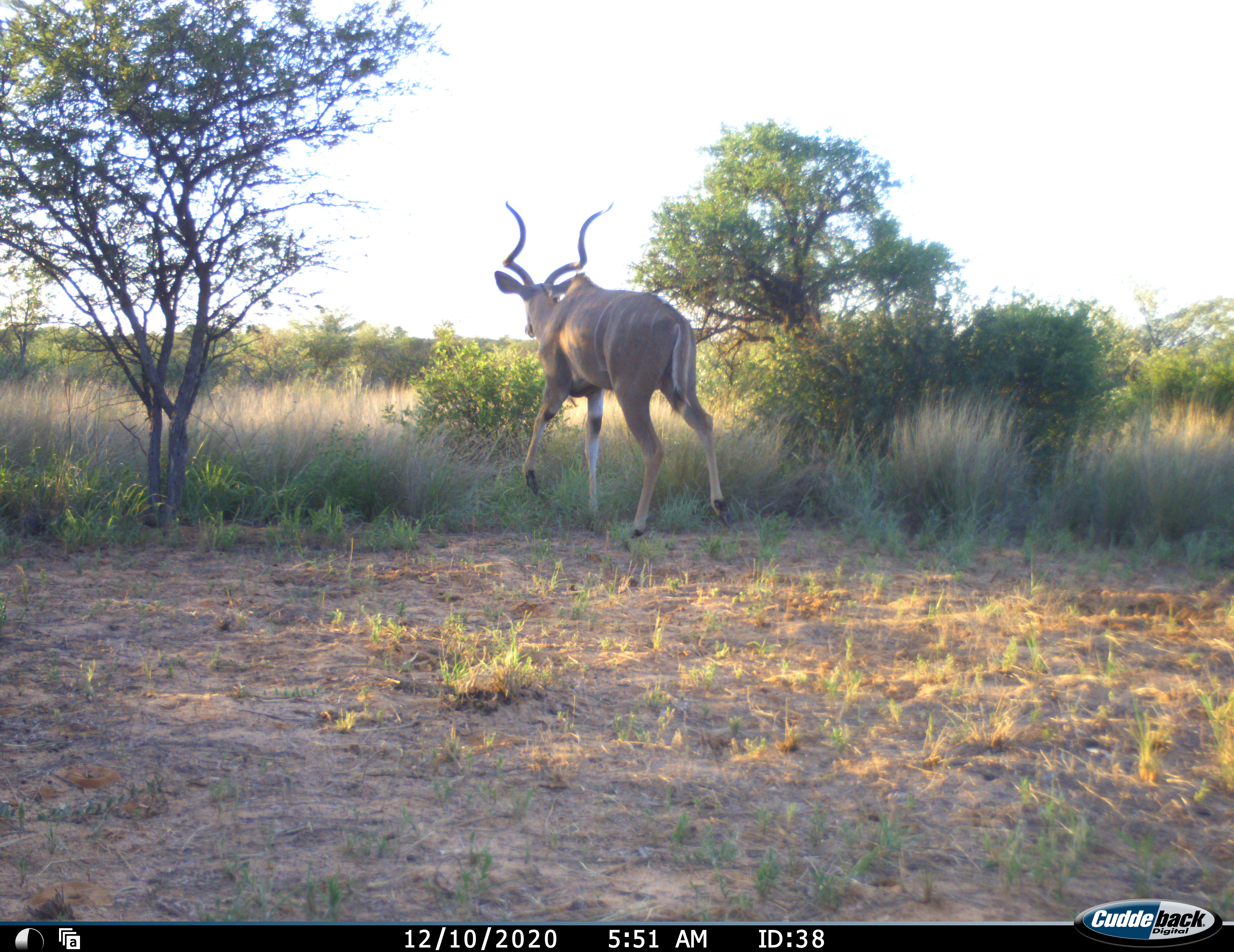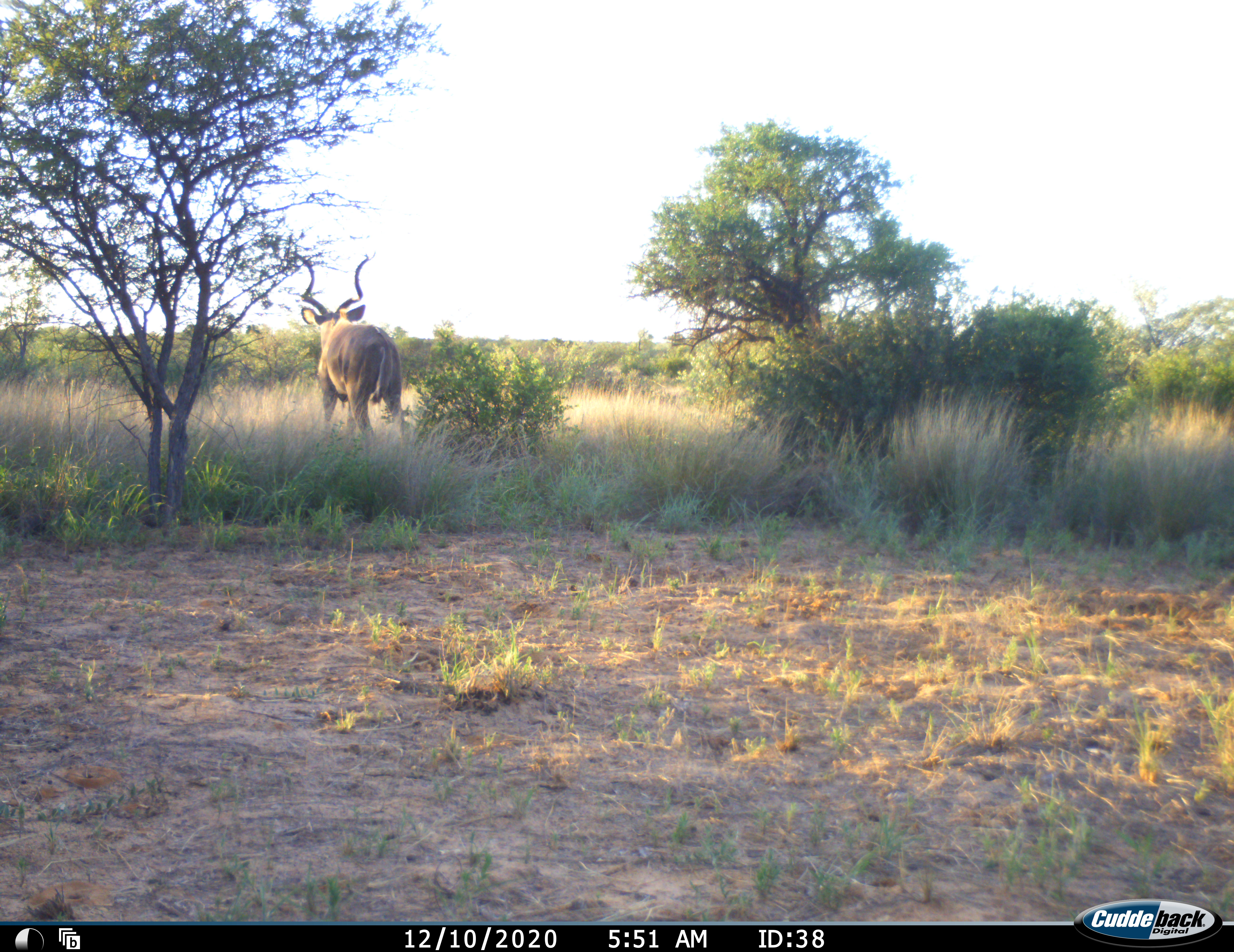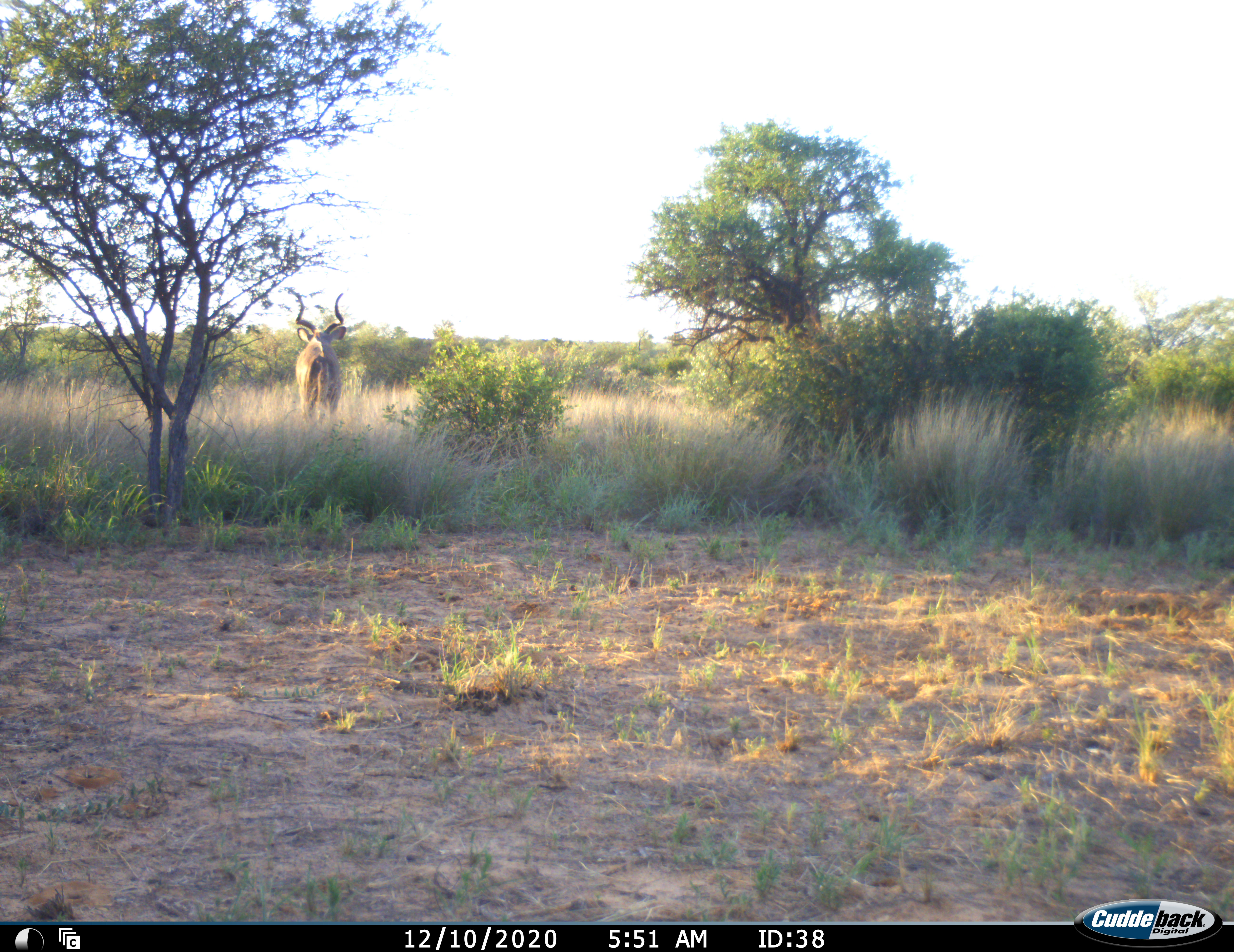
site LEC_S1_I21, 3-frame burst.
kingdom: Animalia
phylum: Chordata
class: Mammalia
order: Artiodactyla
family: Bovidae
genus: Tragelaphus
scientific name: Tragelaphus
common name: kudu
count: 1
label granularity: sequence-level